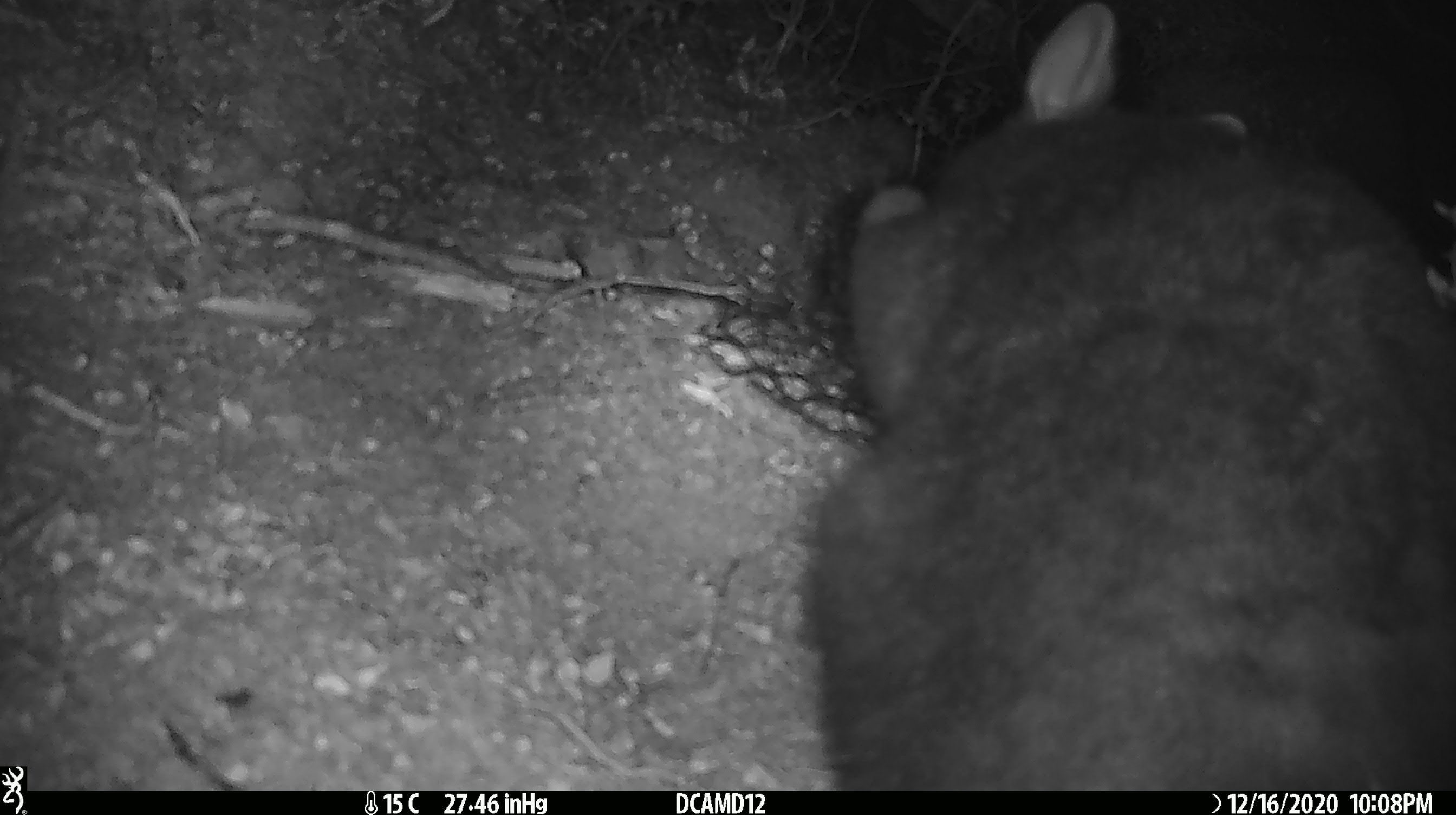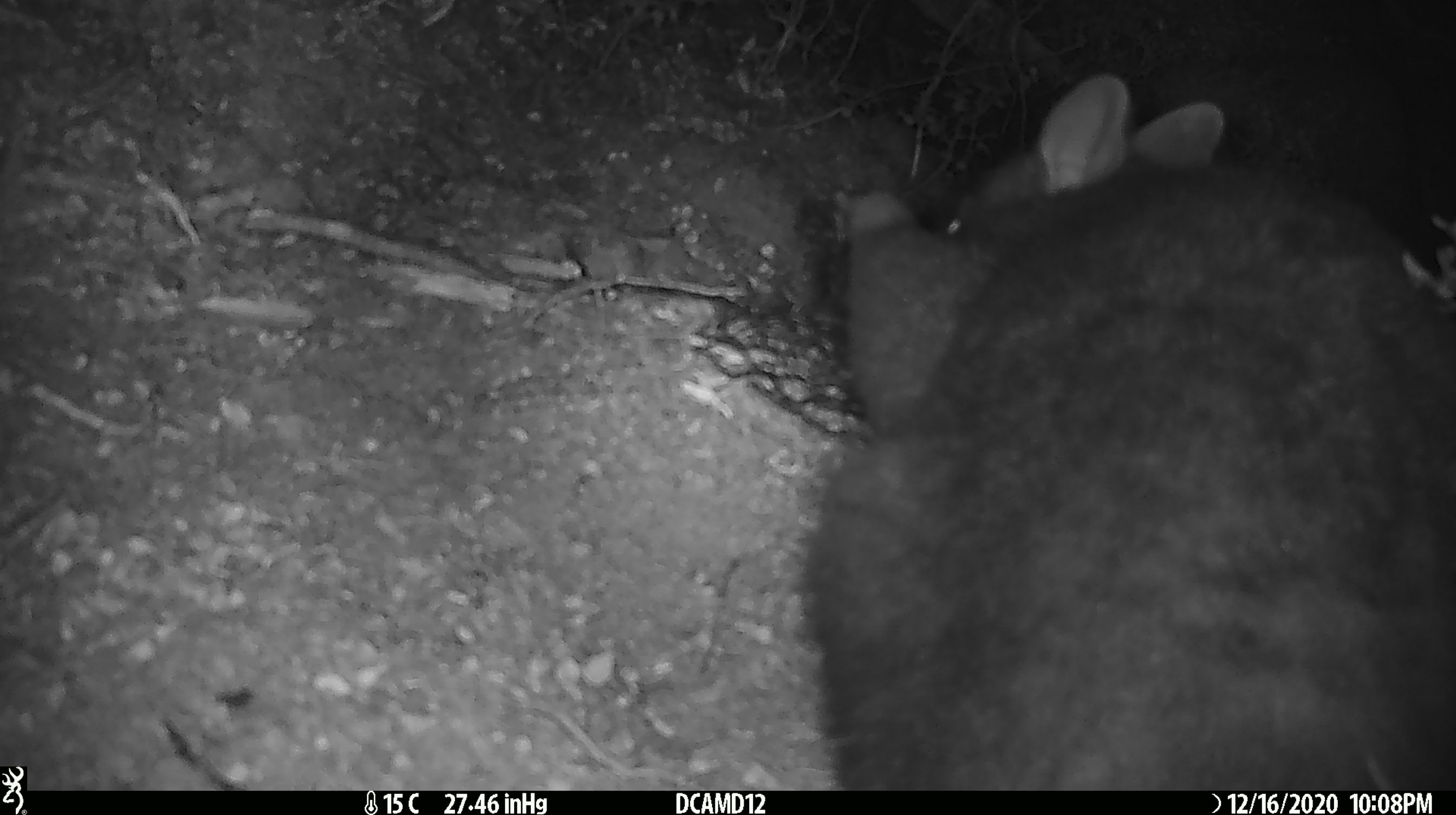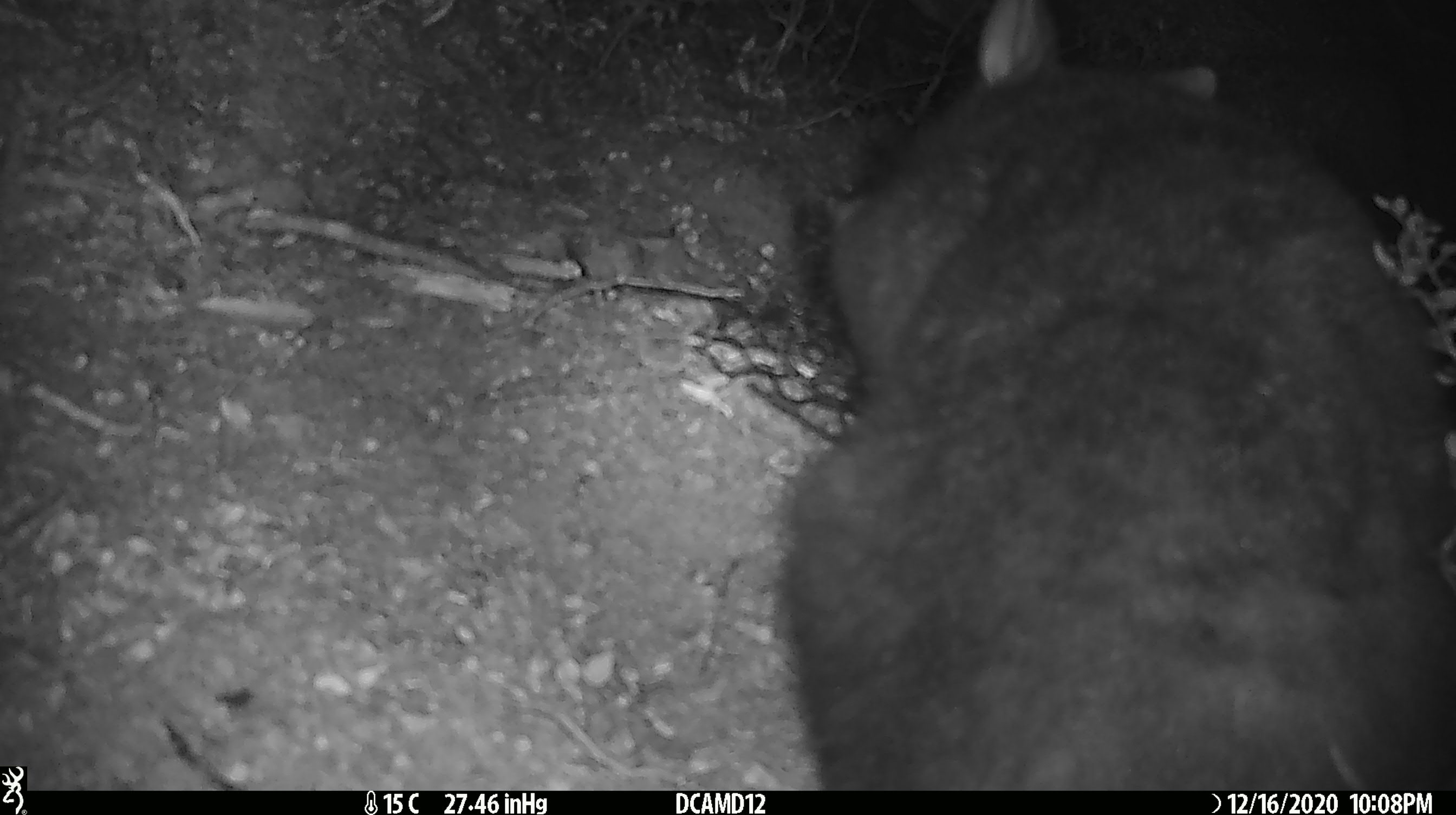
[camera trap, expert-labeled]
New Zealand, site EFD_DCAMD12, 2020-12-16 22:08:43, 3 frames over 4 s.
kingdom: Animalia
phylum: Chordata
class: Mammalia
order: Diprotodontia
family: Phalangeridae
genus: Trichosurus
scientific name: Trichosurus vulpecula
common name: common brushtail possum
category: possum